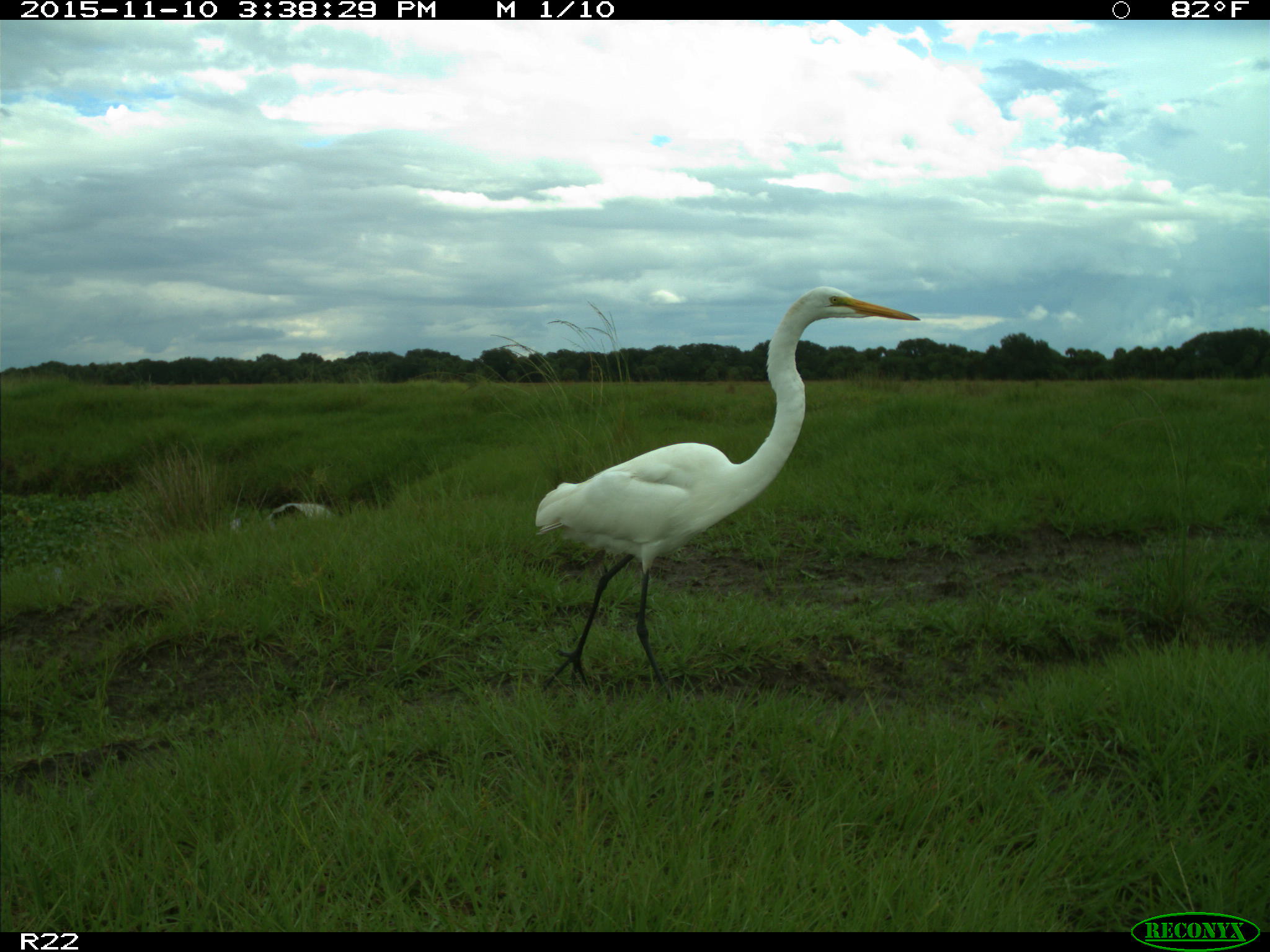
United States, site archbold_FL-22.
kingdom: Animalia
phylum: Chordata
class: Aves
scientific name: Aves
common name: birds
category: unidentified bird